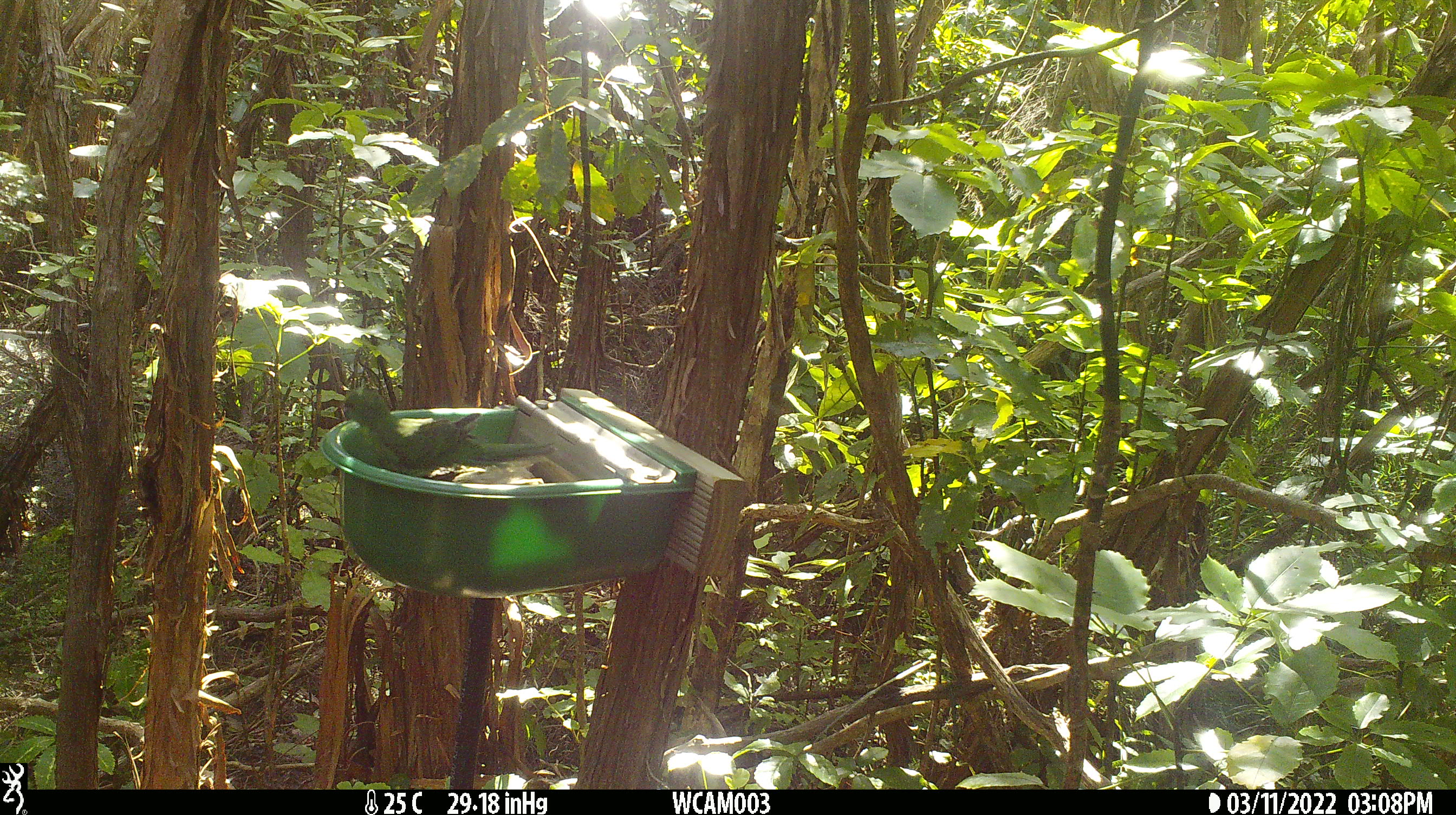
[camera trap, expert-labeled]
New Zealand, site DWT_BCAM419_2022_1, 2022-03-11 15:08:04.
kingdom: Animalia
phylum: Chordata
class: Aves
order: Psittaciformes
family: Psittaculidae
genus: Cyanoramphus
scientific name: Cyanoramphus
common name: parakeet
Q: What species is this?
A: Parakeet (Cyanoramphus).